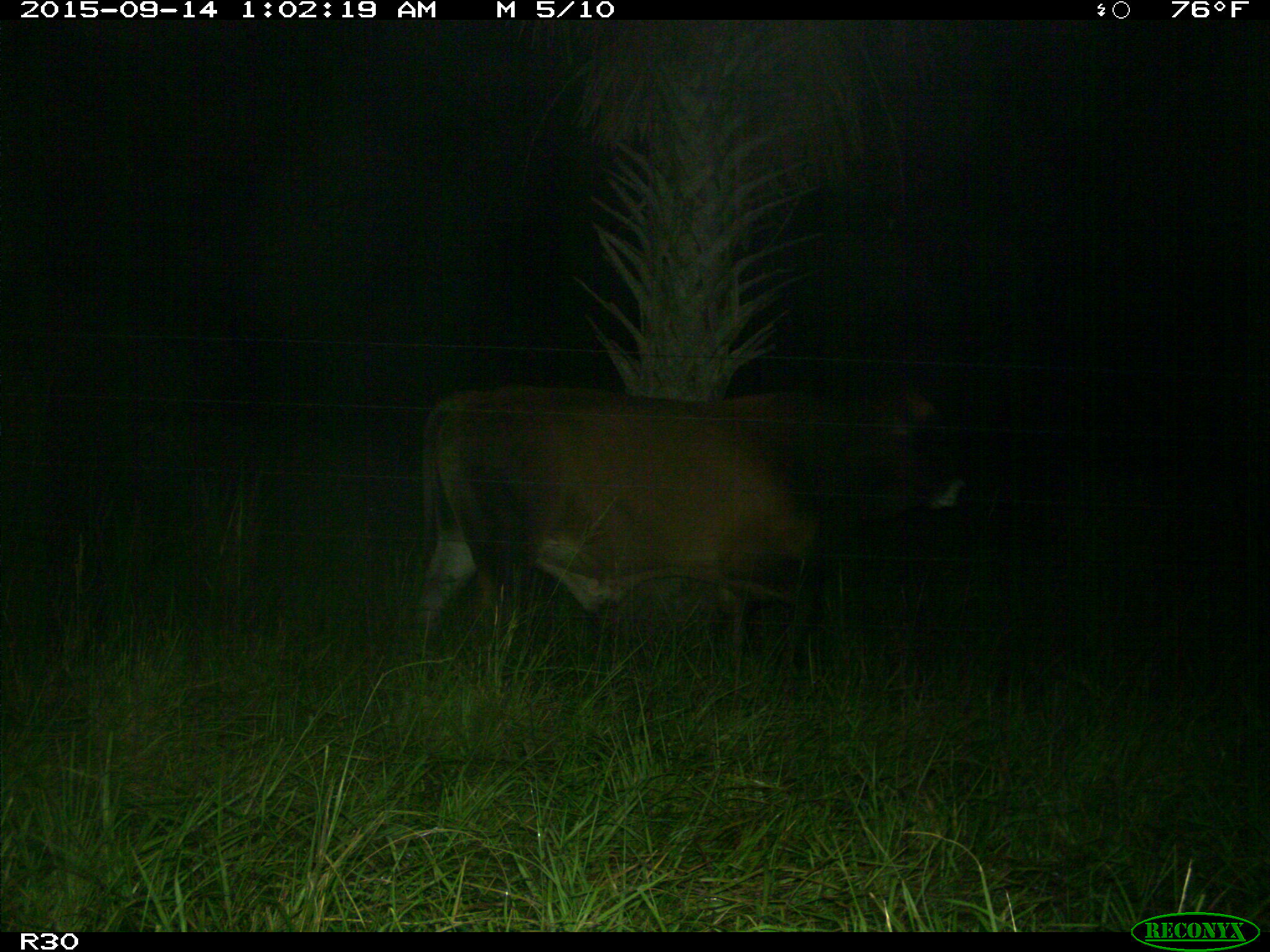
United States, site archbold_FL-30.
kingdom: Animalia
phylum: Chordata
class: Mammalia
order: Artiodactyla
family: Bovidae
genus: Bos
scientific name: Bos taurus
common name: domestic cow